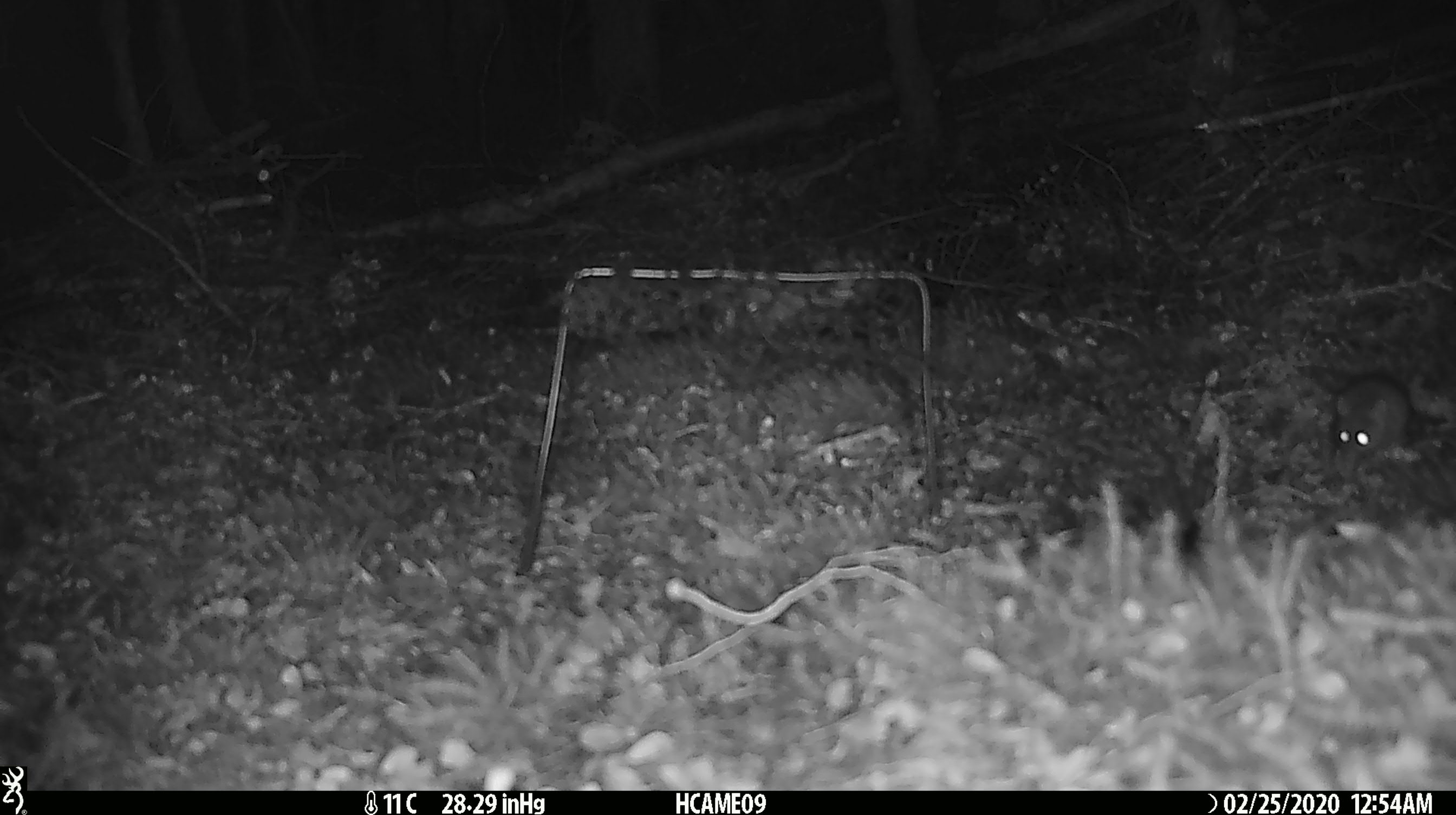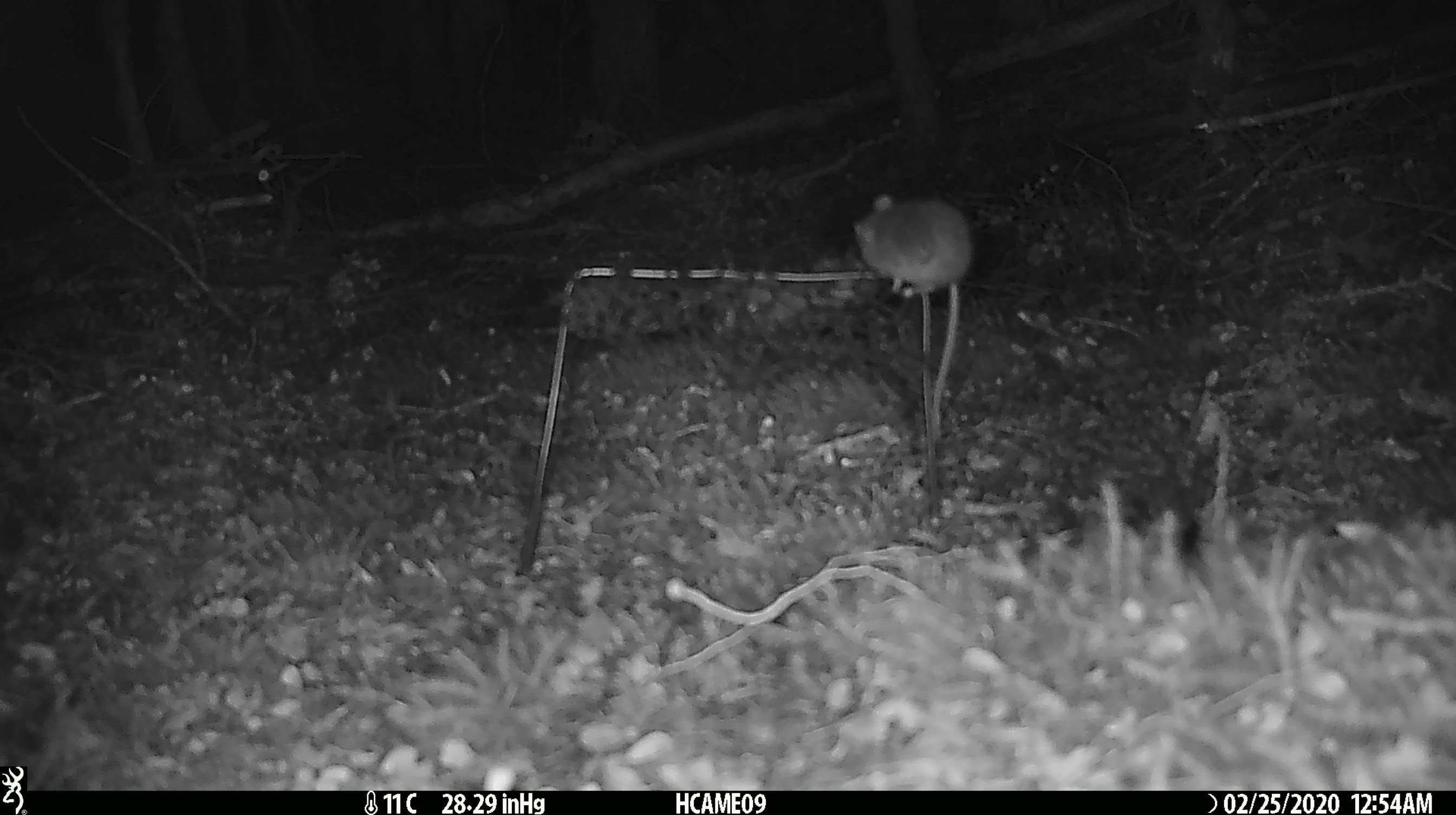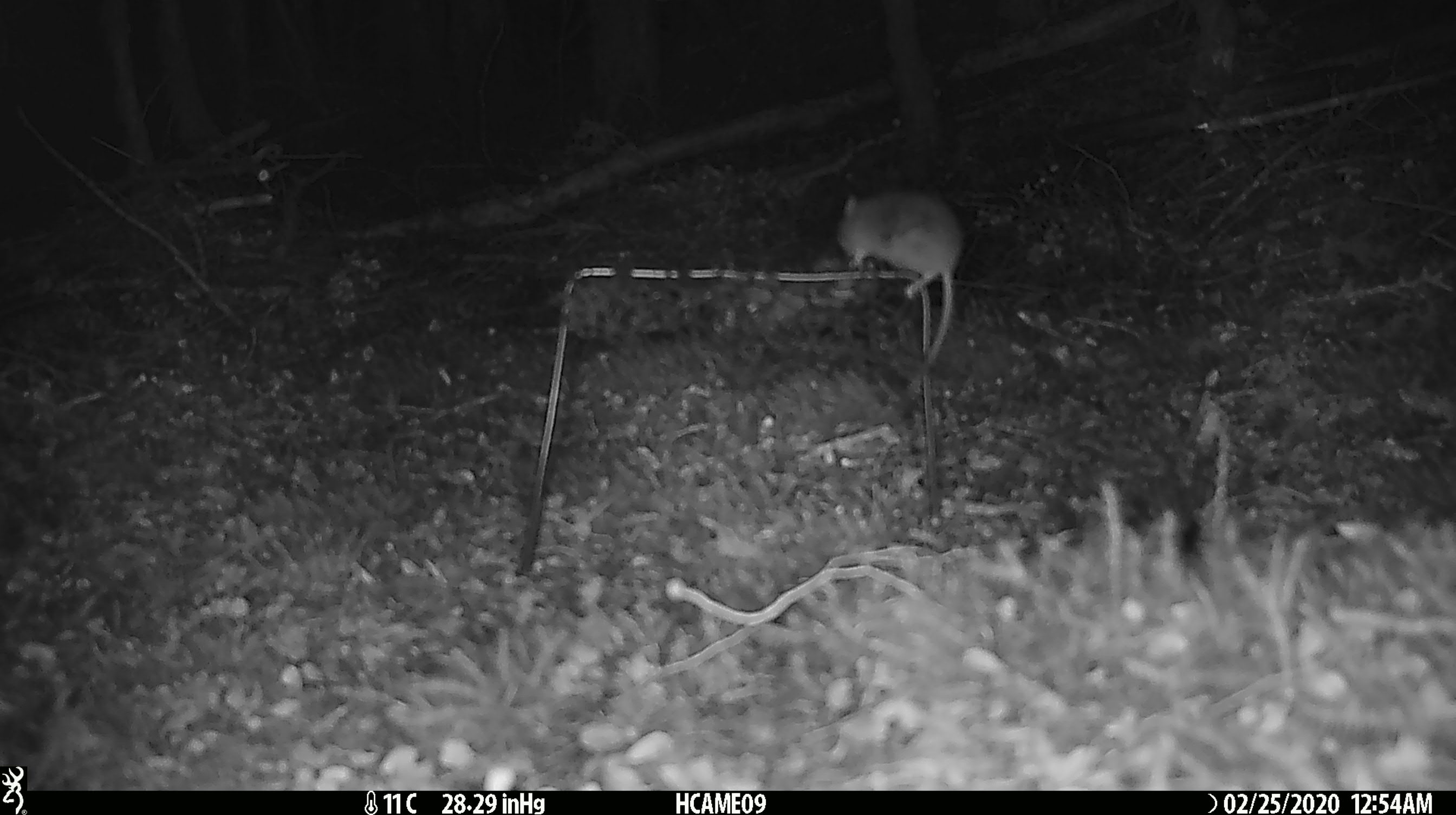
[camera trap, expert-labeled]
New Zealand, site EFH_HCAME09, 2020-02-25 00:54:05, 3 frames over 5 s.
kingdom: Animalia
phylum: Chordata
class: Mammalia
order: Rodentia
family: Muridae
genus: Mus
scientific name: Mus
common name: mouse